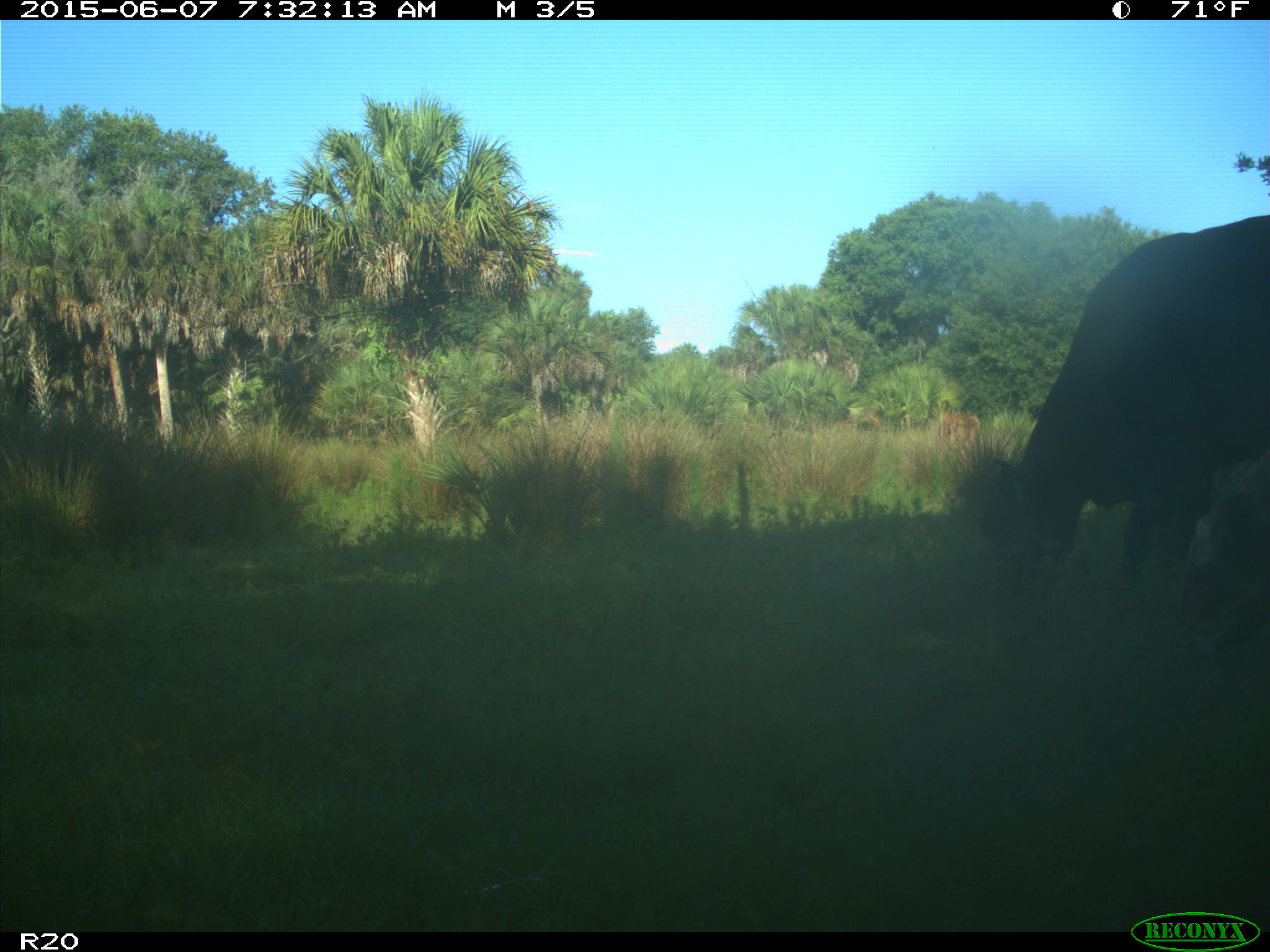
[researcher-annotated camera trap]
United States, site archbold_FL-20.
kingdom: Animalia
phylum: Chordata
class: Mammalia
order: Artiodactyla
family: Bovidae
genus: Bos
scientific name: Bos taurus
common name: domestic cow